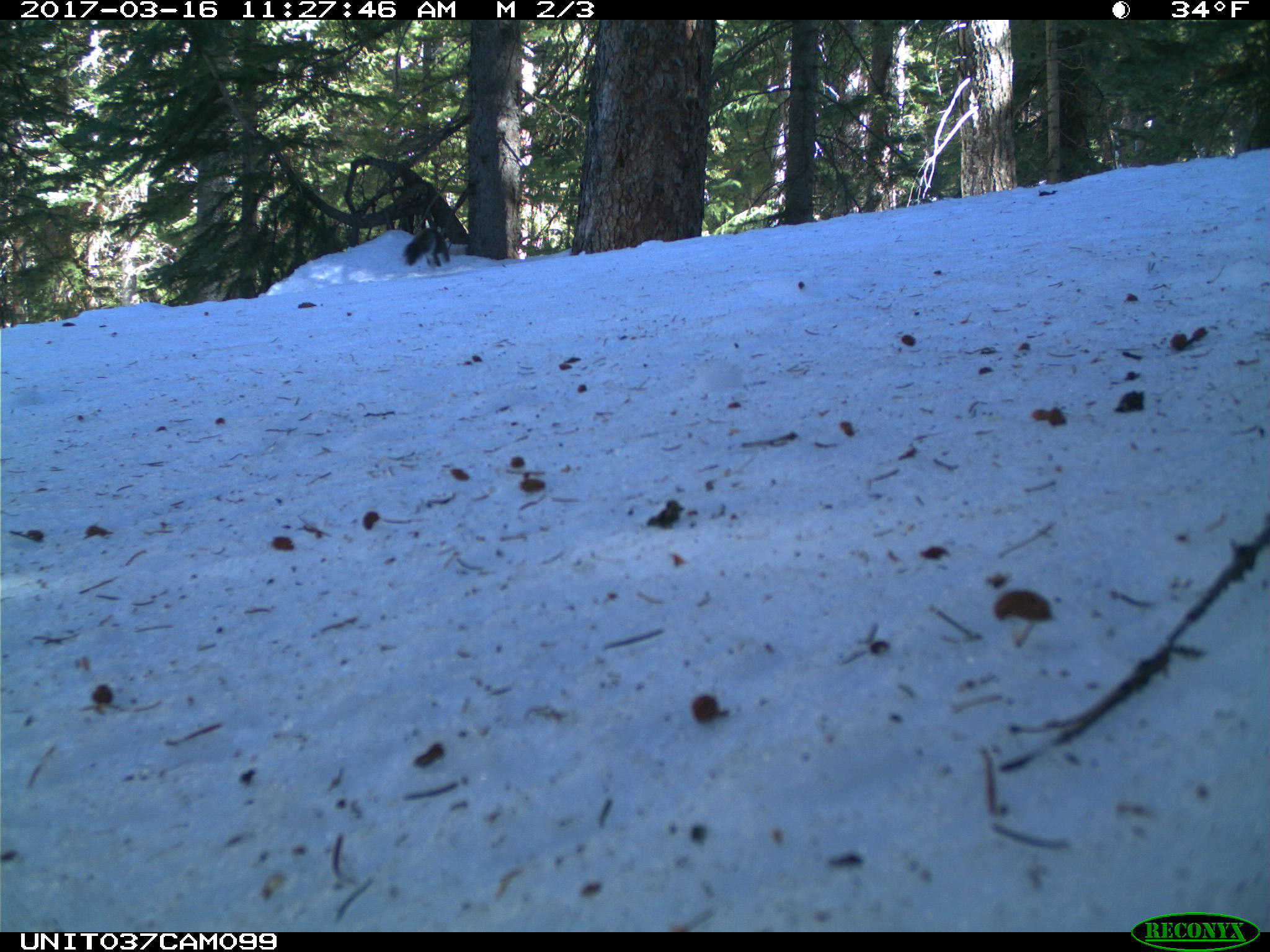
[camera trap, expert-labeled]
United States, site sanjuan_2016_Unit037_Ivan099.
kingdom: Animalia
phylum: Chordata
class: Mammalia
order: Rodentia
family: Sciuridae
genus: Tamiasciurus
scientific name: Tamiasciurus hudsonicus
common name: american red squirrel